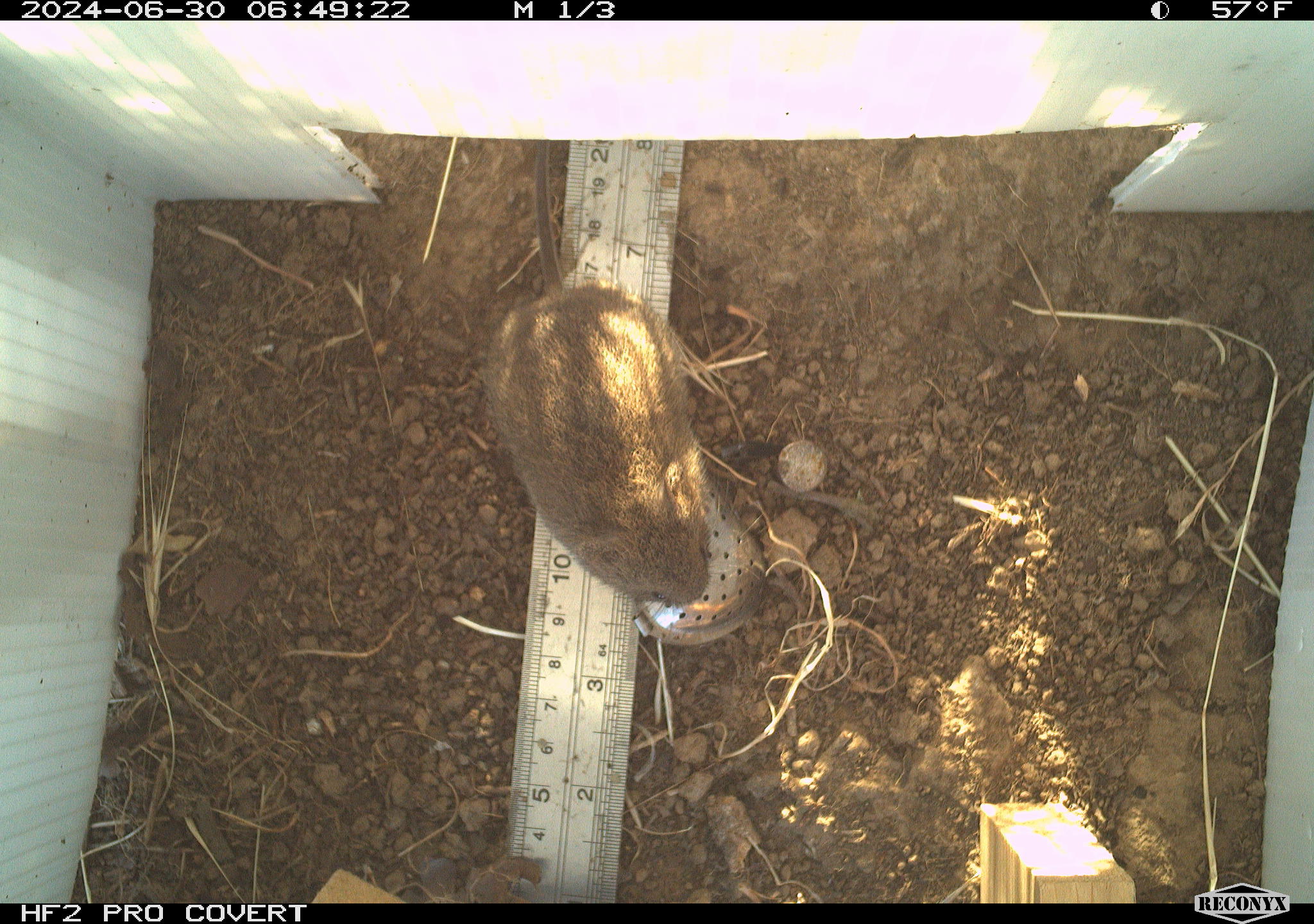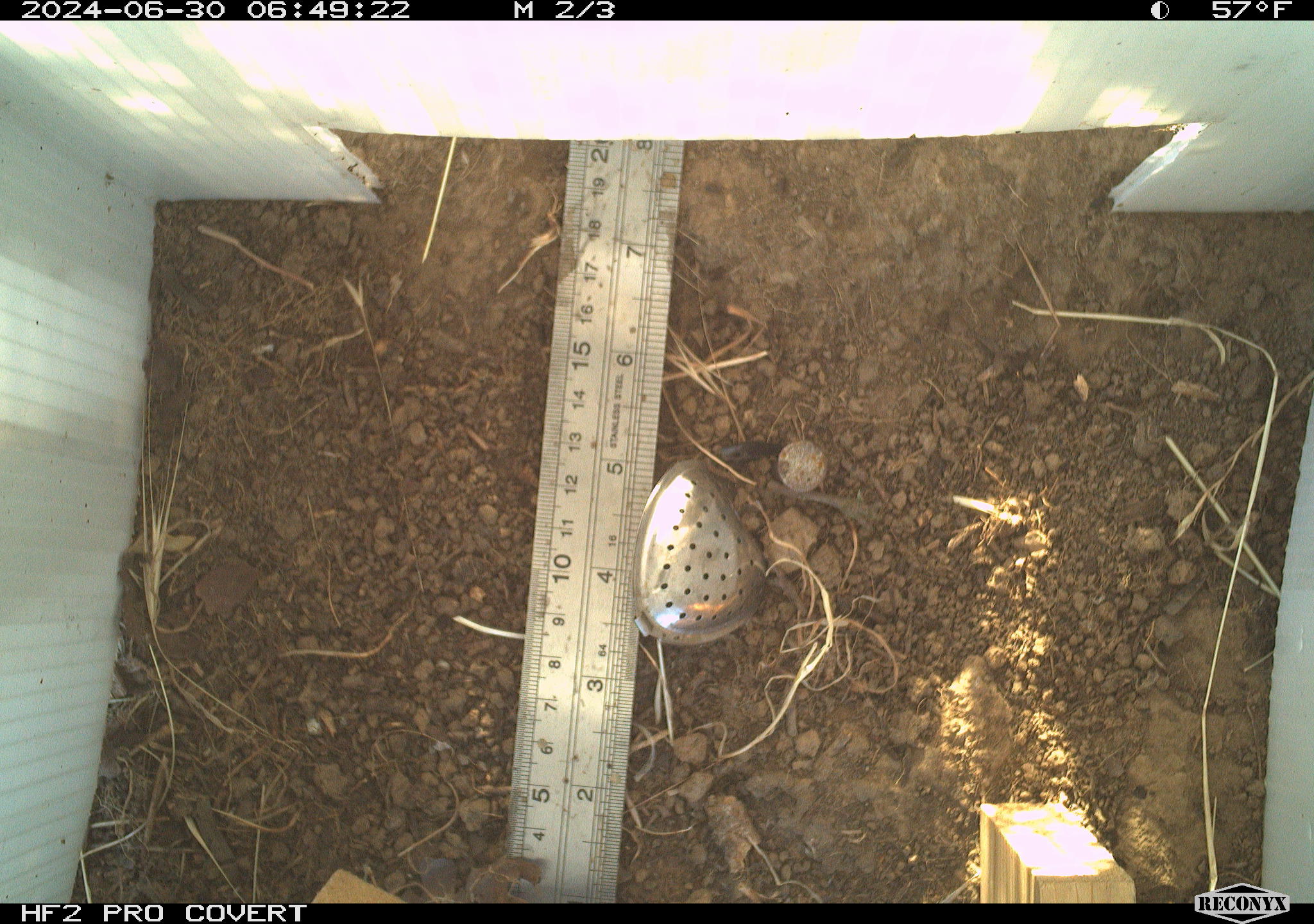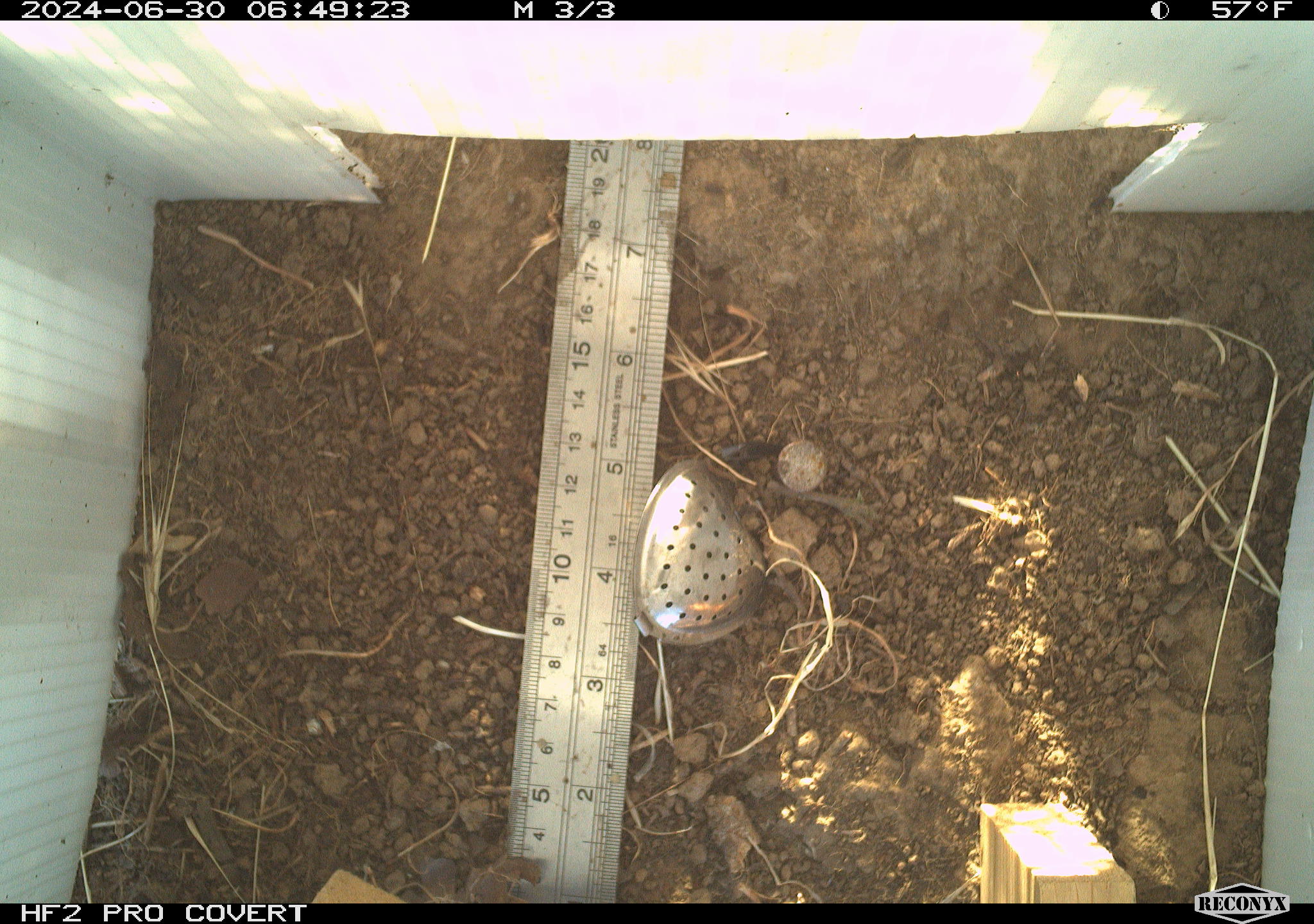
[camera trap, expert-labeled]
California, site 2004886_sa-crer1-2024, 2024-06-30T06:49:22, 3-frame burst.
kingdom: Animalia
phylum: Chordata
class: Mammalia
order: Rodentia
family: Cricetidae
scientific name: Arvicolinae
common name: voles, lemmings, and muskrats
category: arvicolinae subfamily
Arvicolinae subfamily (voles, lemmings, and muskrats) (Arvicolinae).